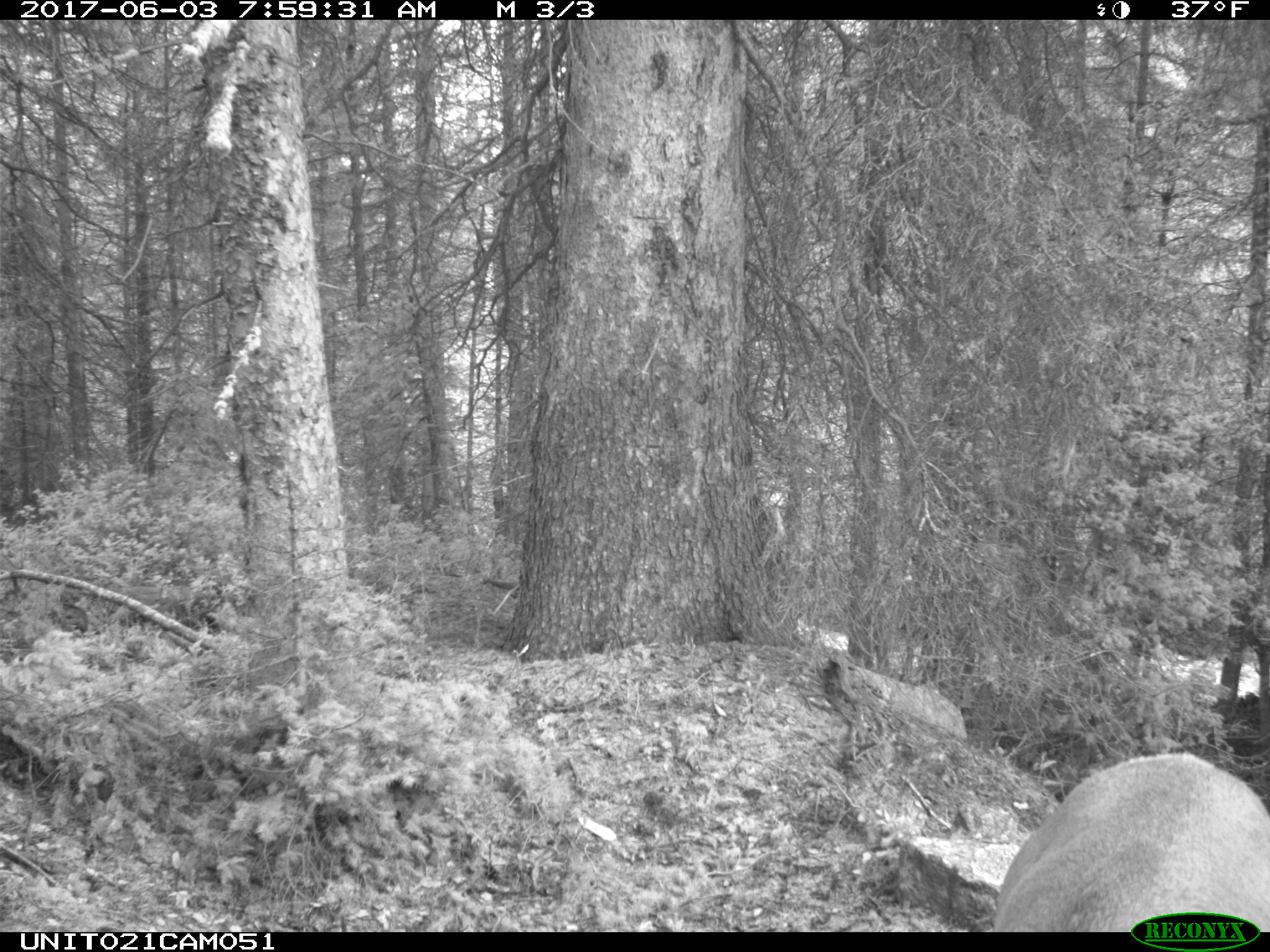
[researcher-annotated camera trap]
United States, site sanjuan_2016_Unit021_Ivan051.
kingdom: Animalia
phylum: Chordata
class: Mammalia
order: Artiodactyla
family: Cervidae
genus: Cervus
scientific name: Cervus elaphus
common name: red deer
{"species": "Cervus elaphus (red deer)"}